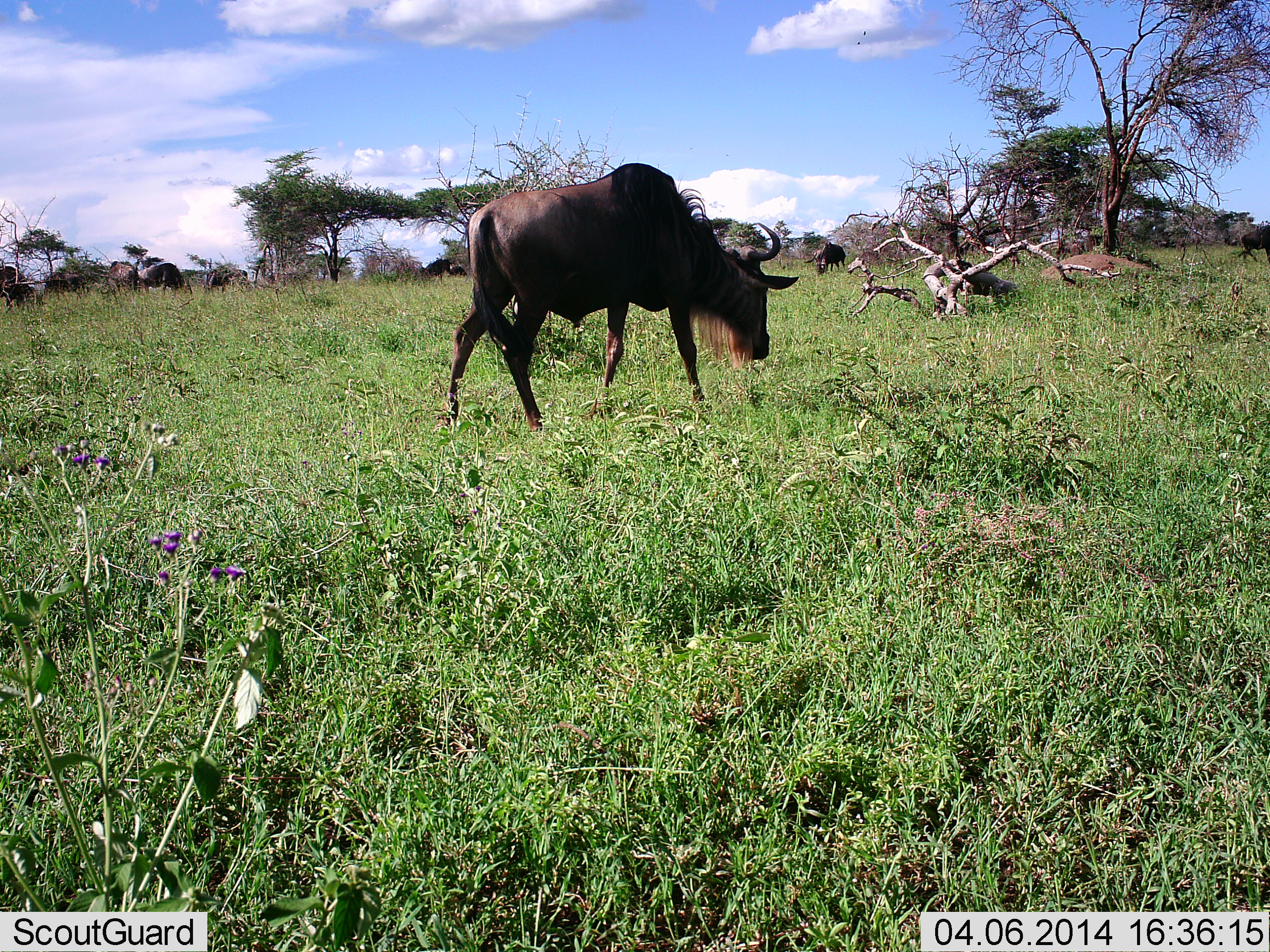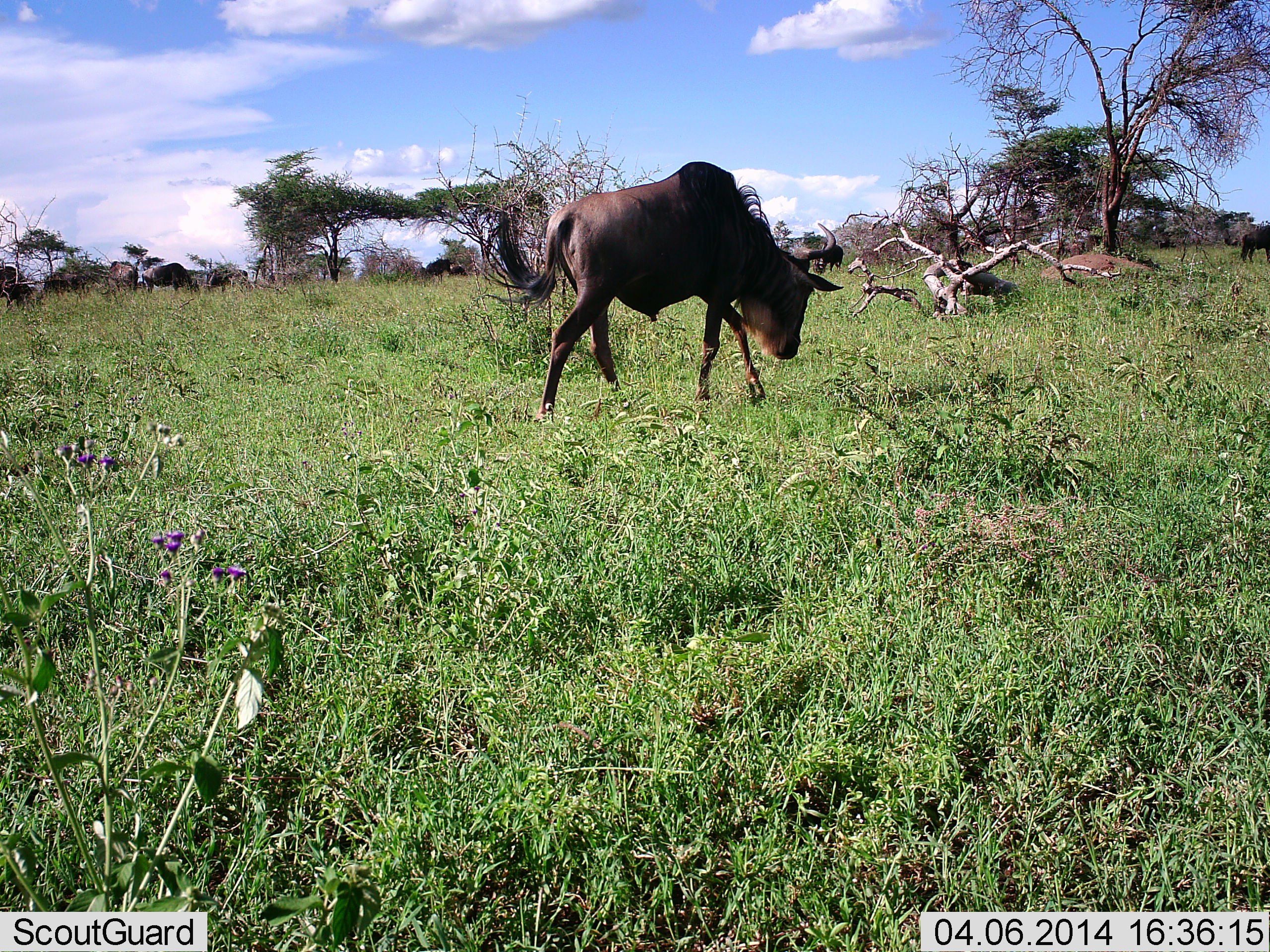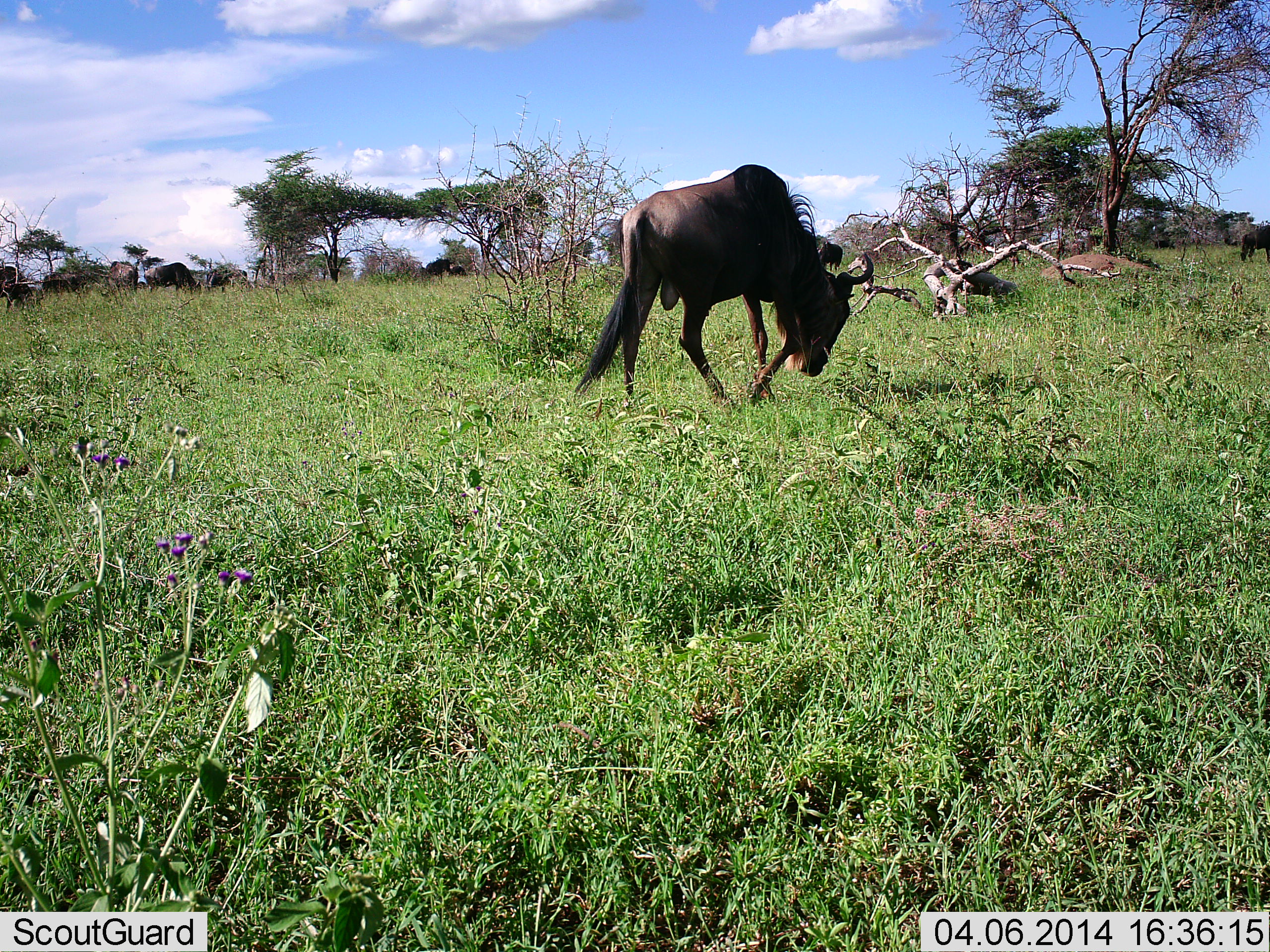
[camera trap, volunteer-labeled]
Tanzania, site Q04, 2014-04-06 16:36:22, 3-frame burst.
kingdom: Animalia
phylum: Chordata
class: Mammalia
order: Artiodactyla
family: Bovidae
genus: Connochaetes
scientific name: Connochaetes taurinus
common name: blue wildebeest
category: wildebeest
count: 5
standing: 60%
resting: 0%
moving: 100%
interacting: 0%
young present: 0%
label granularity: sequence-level